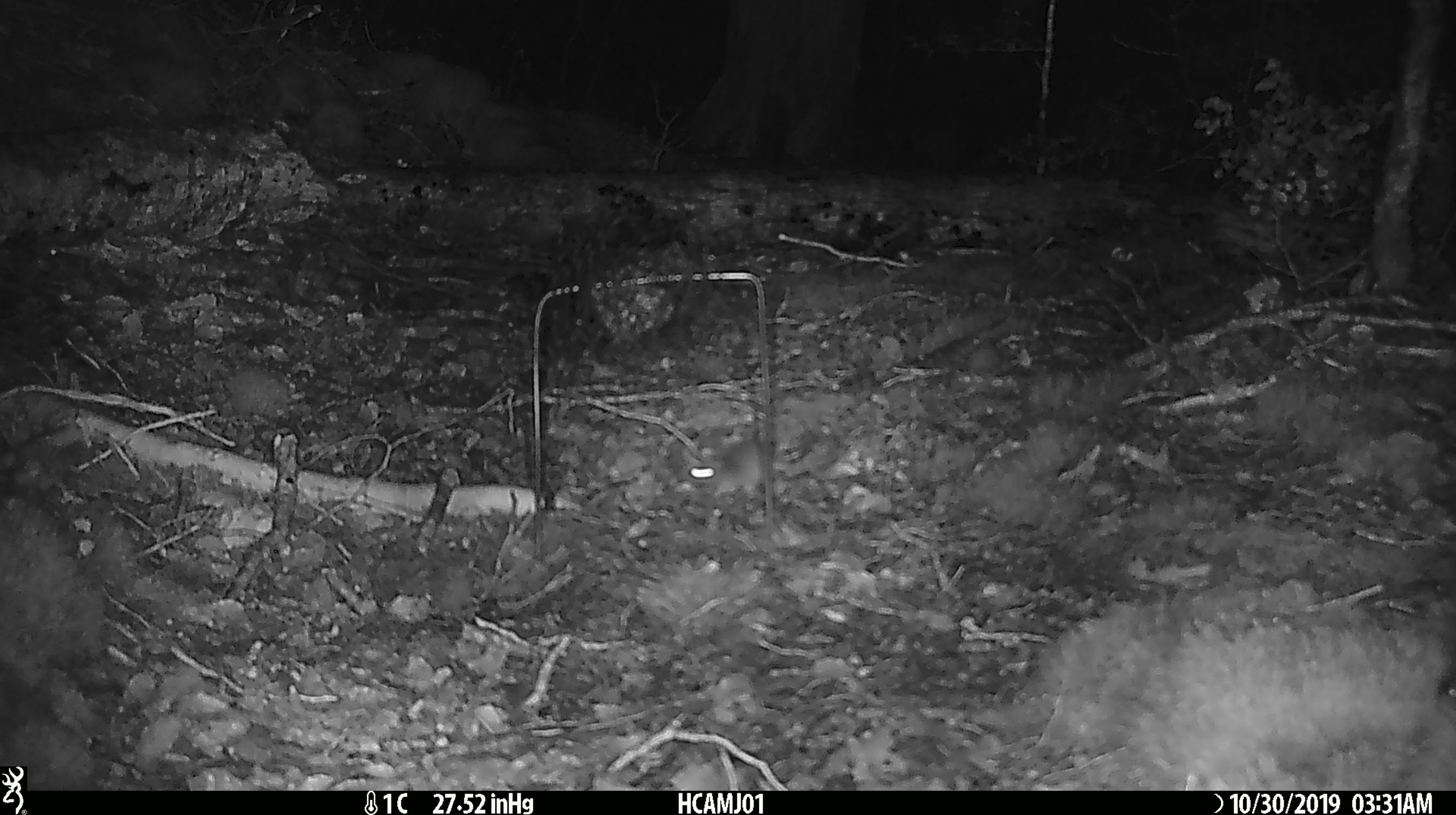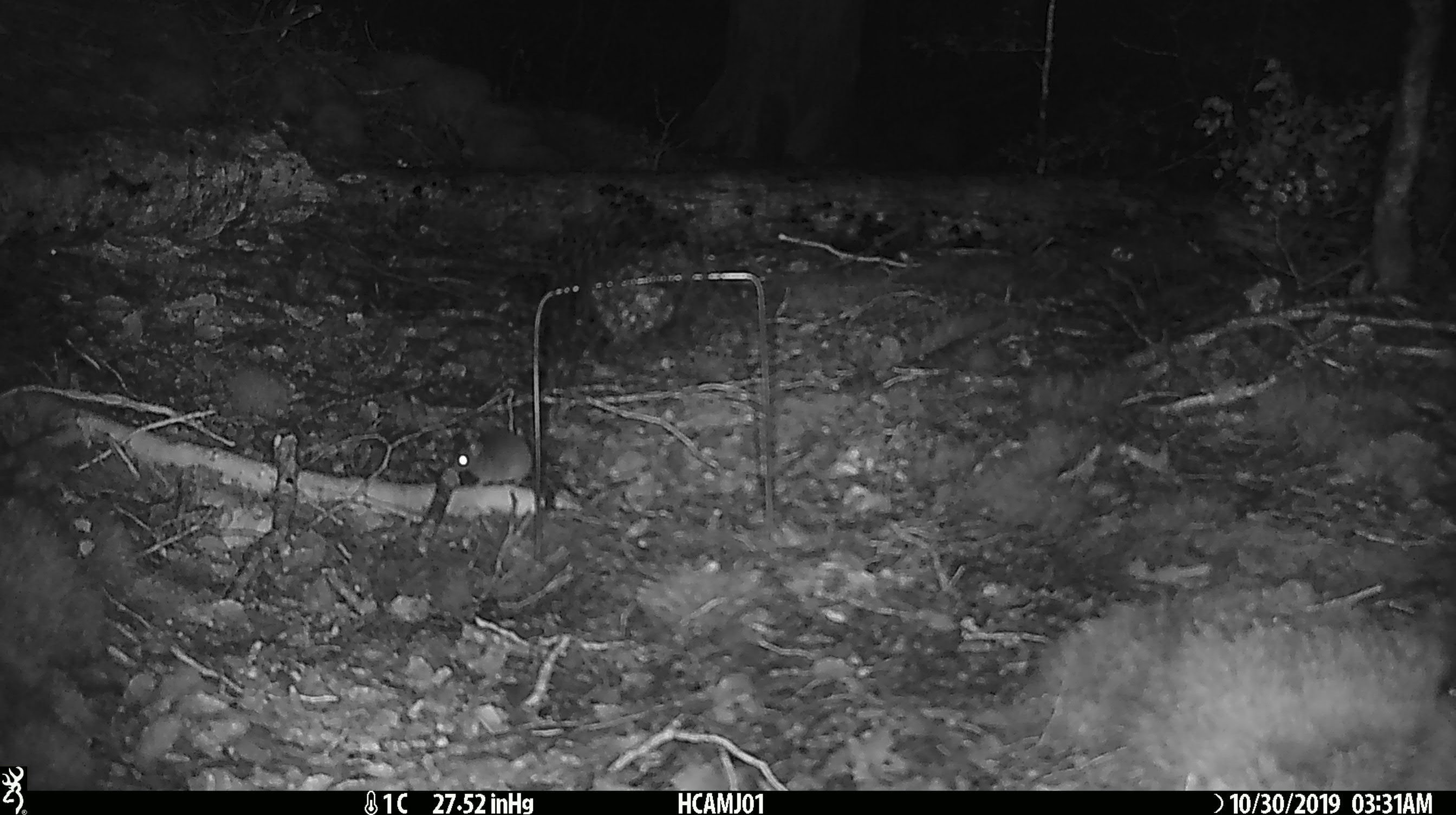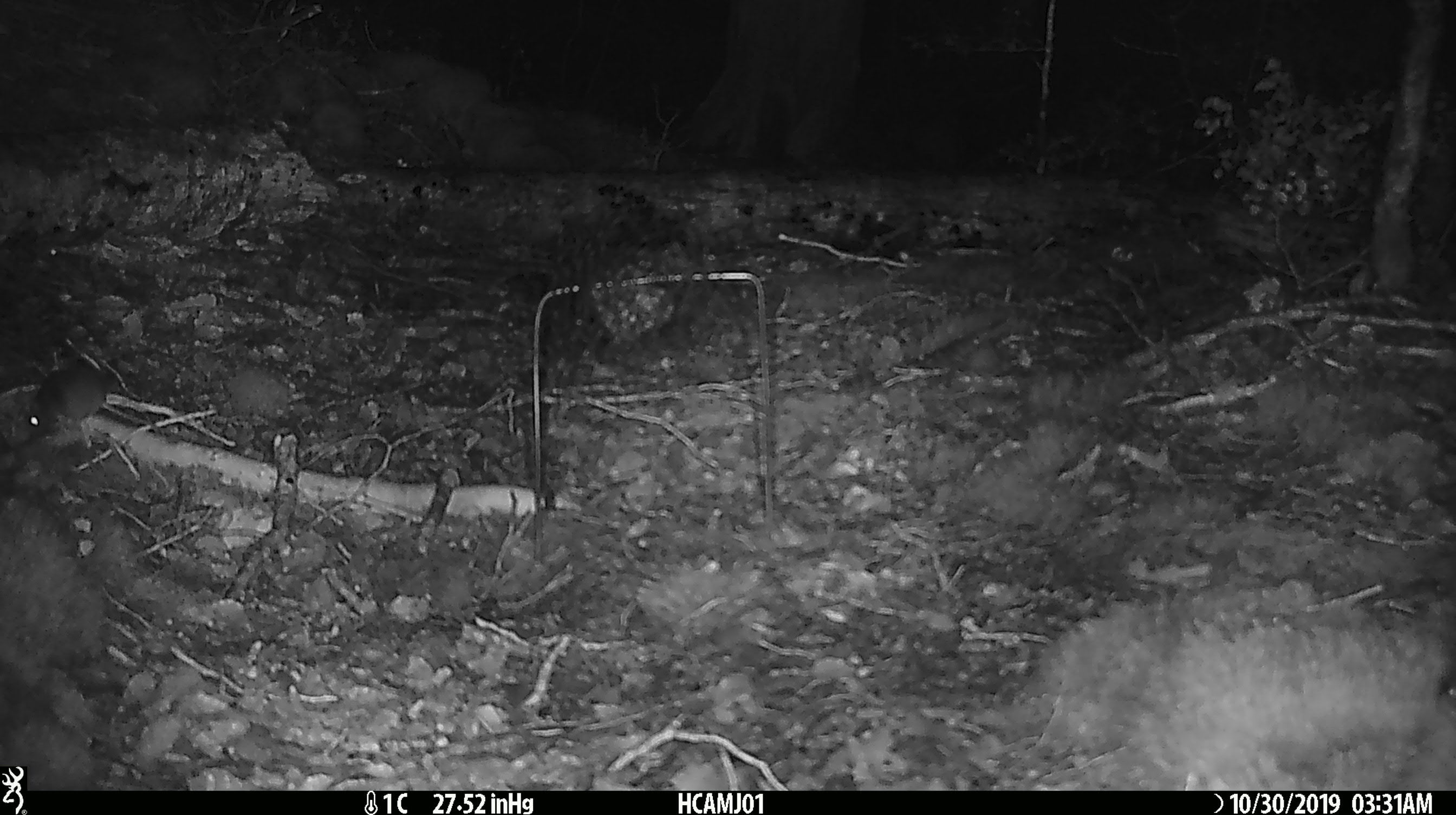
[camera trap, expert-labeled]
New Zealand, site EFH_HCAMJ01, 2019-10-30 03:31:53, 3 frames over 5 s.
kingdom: Animalia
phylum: Chordata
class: Mammalia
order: Rodentia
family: Muridae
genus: Mus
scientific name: Mus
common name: mouse